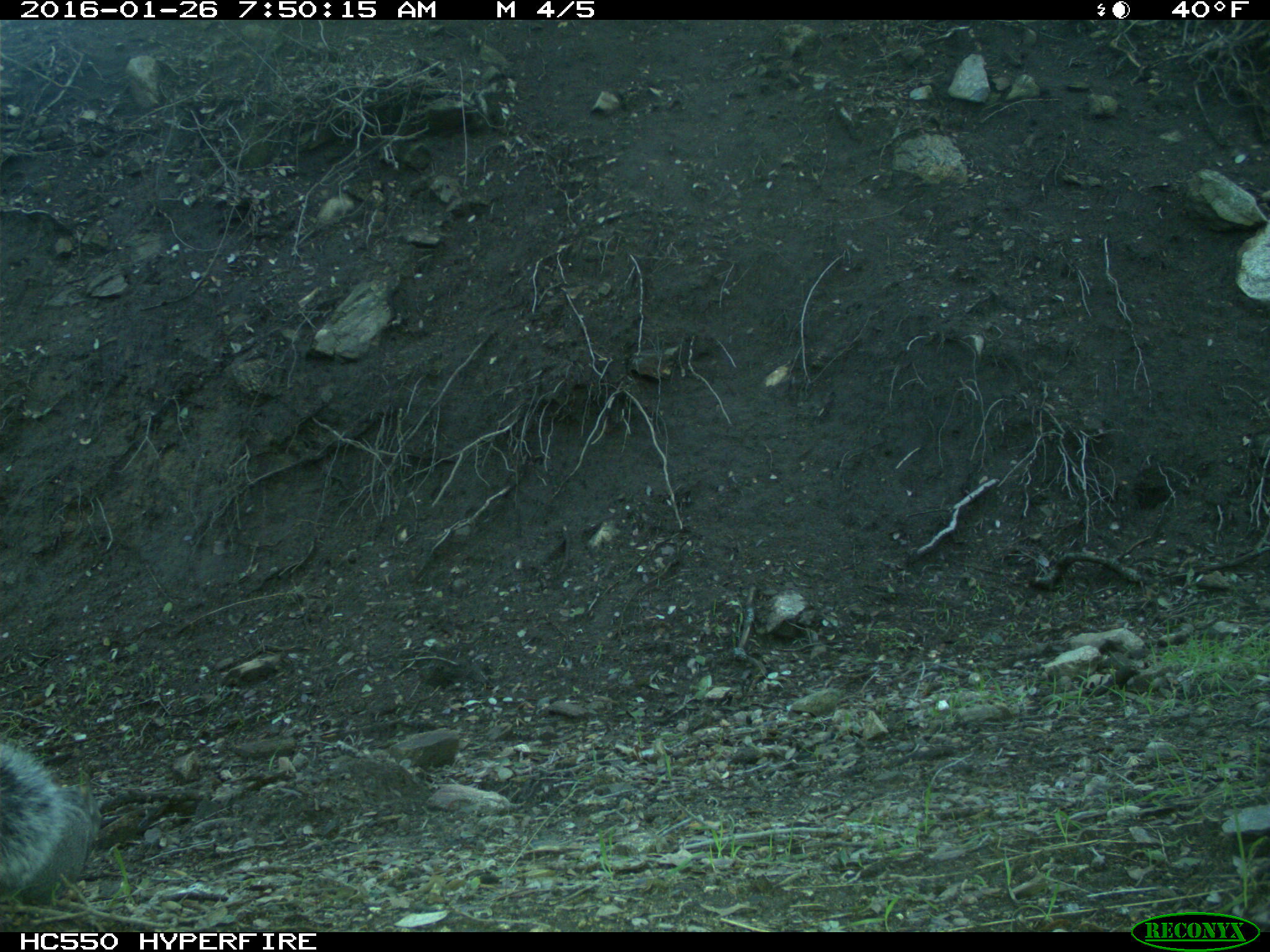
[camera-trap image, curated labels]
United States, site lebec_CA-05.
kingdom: Animalia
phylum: Chordata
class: Mammalia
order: Rodentia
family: Sciuridae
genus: Sciurus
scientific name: Sciurus carolinensis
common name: eastern gray squirrel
Sciurus carolinensis (eastern gray squirrel).